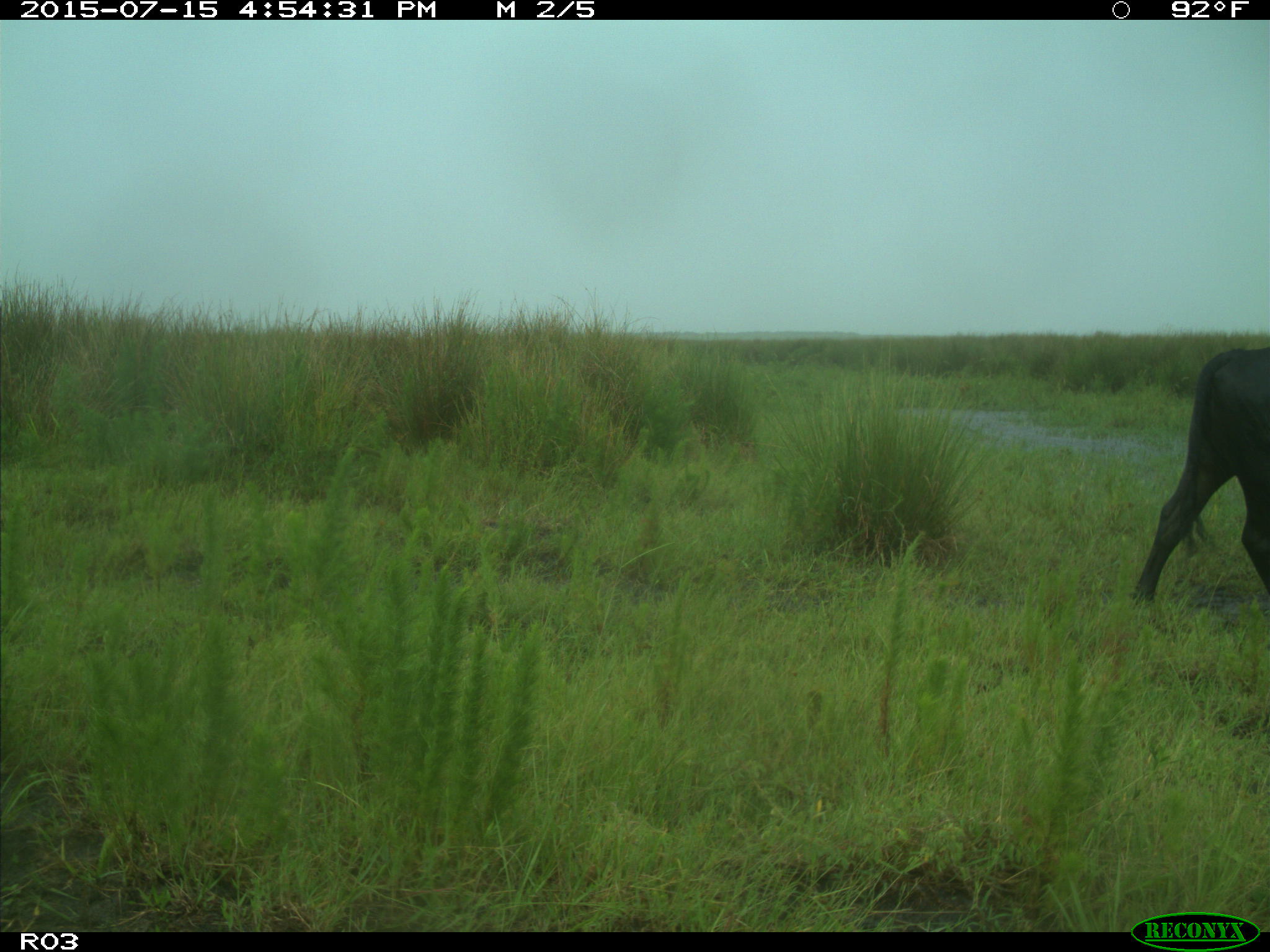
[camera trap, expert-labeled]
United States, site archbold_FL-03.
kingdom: Animalia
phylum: Chordata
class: Mammalia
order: Artiodactyla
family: Bovidae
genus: Bos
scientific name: Bos taurus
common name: domestic cow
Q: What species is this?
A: Bos taurus (domestic cow).